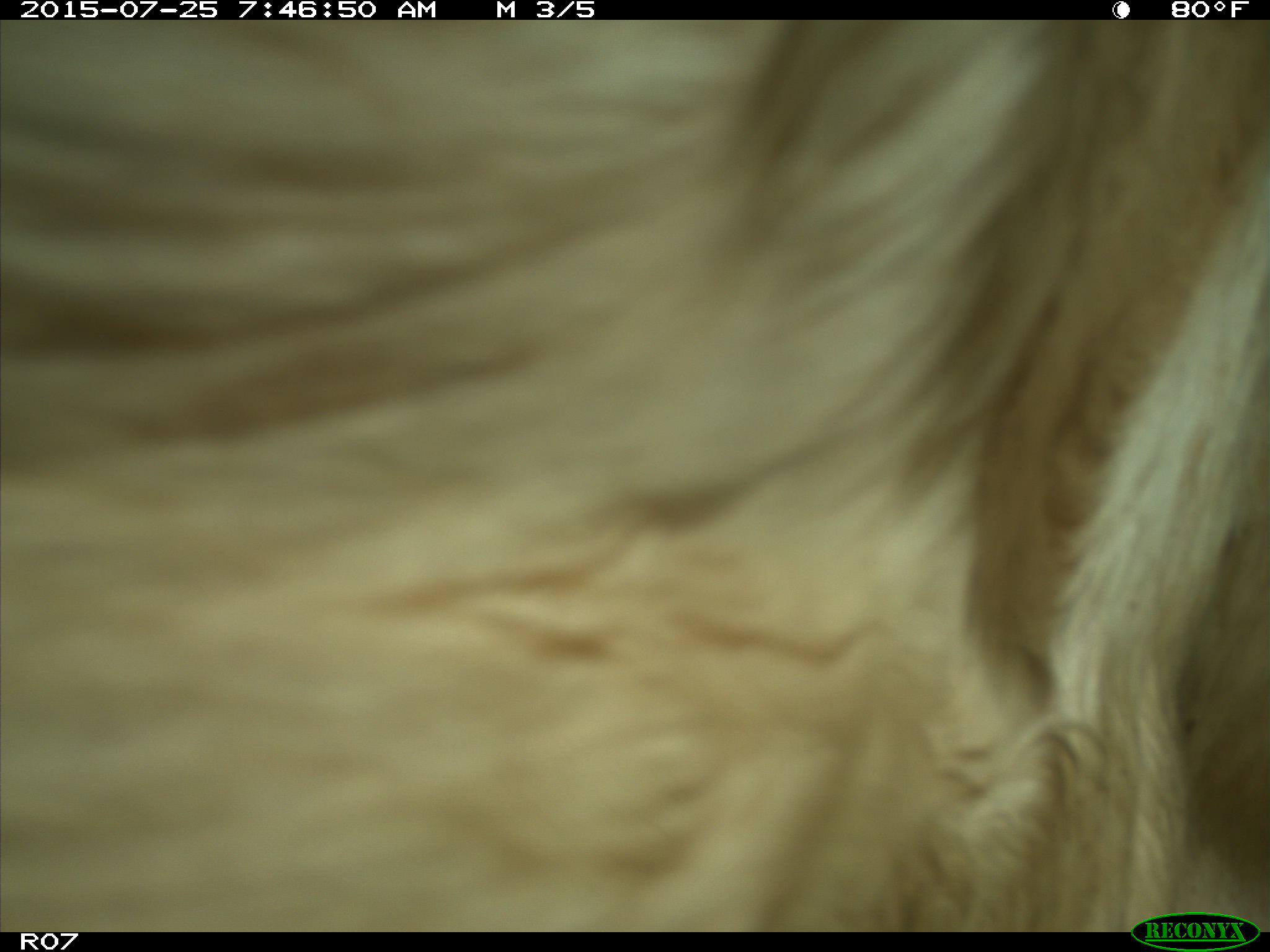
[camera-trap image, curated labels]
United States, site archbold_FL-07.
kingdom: Animalia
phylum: Chordata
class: Mammalia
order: Artiodactyla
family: Bovidae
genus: Bos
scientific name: Bos taurus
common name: domestic cow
Bos taurus (domestic cow).